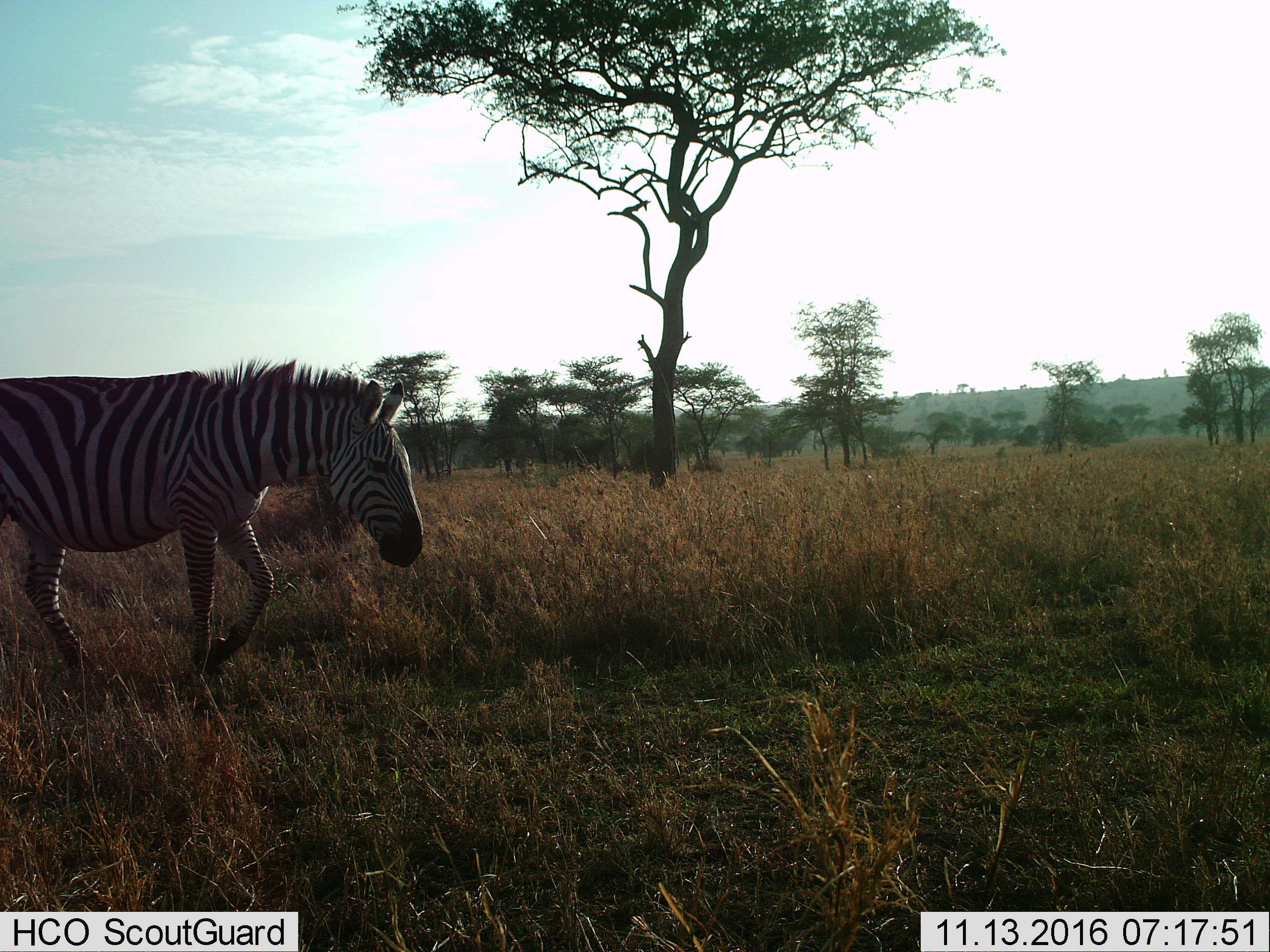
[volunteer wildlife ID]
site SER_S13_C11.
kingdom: Animalia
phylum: Chordata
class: Mammalia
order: Perissodactyla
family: Equidae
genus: Equus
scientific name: Equus quagga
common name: plains zebra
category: zebraplains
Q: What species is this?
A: Zebraplains (plains zebra) (Equus quagga).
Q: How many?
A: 1.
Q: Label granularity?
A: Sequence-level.